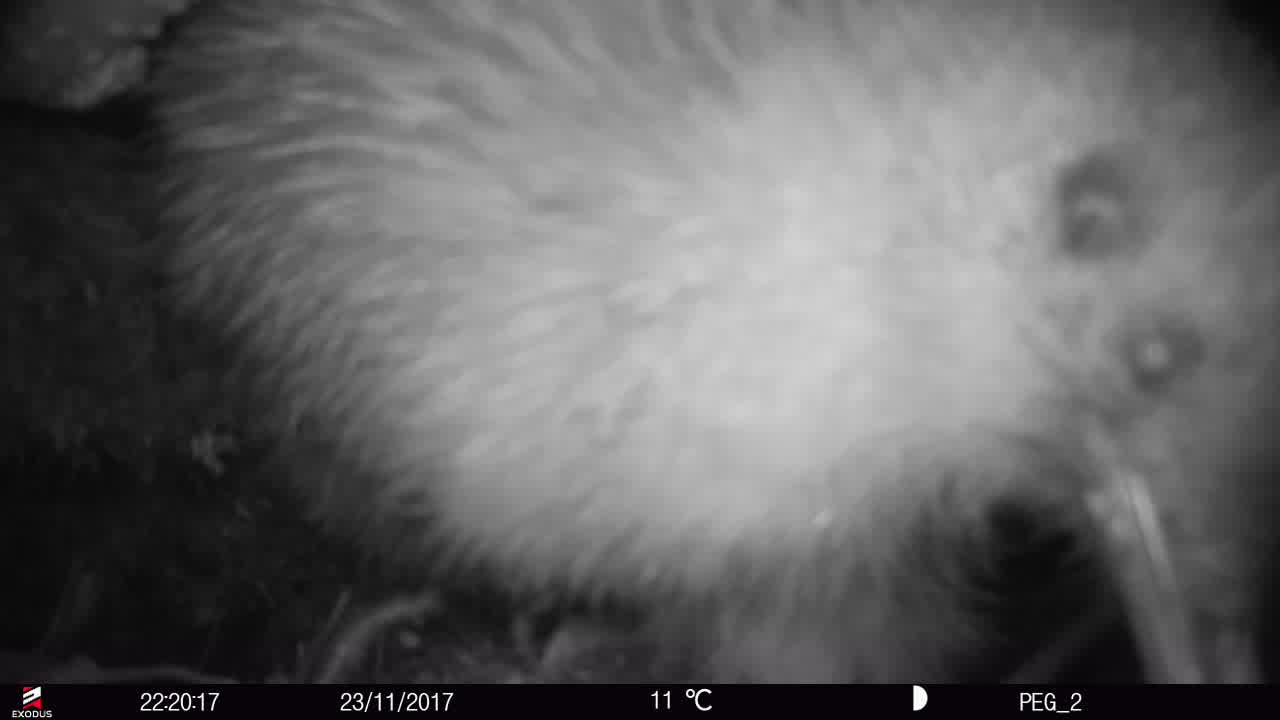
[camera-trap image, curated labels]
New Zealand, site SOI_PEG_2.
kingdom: Animalia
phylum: Chordata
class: Aves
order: Apterygiformes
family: Apterygidae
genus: Apteryx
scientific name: Apteryx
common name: kiwi